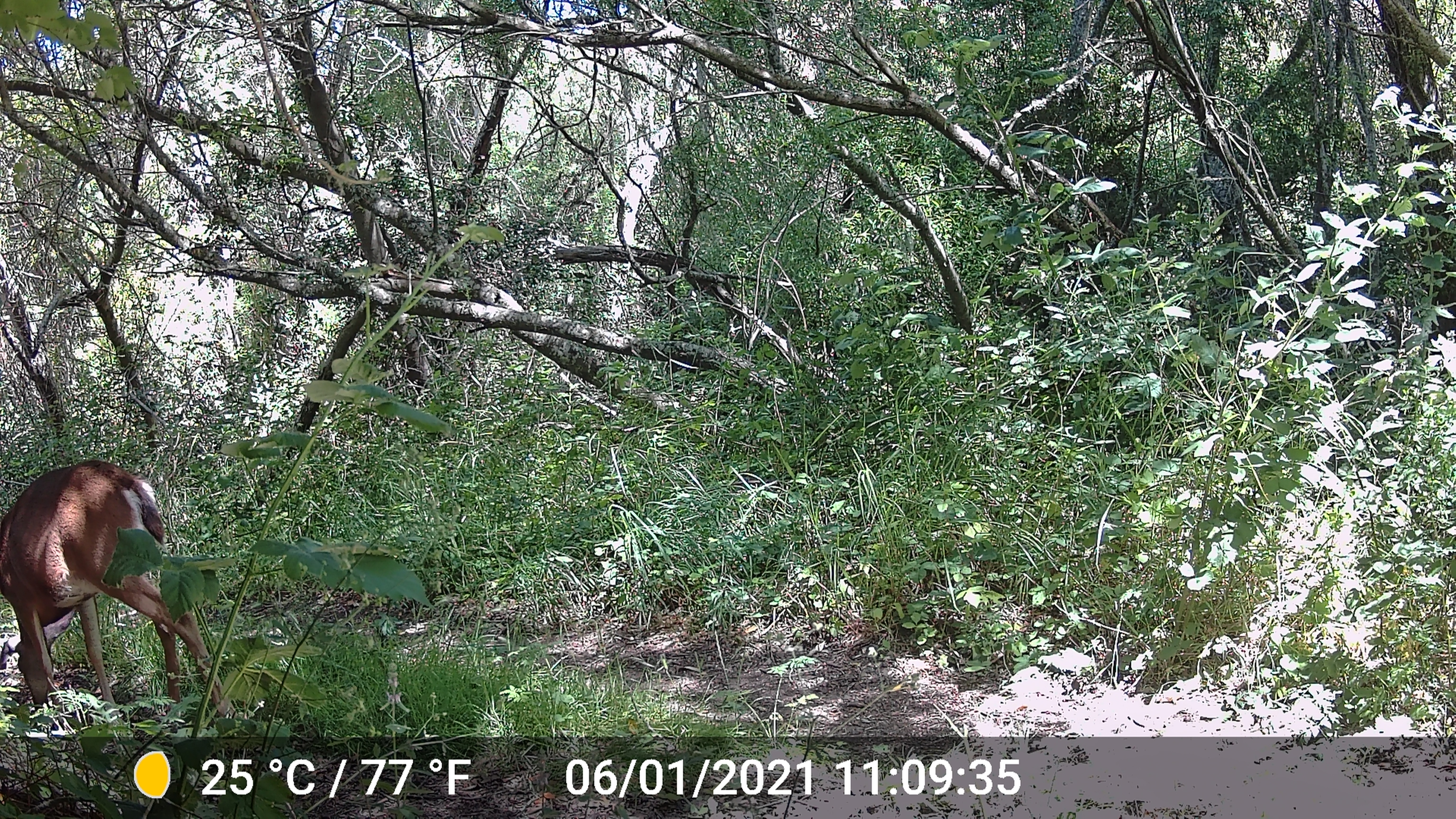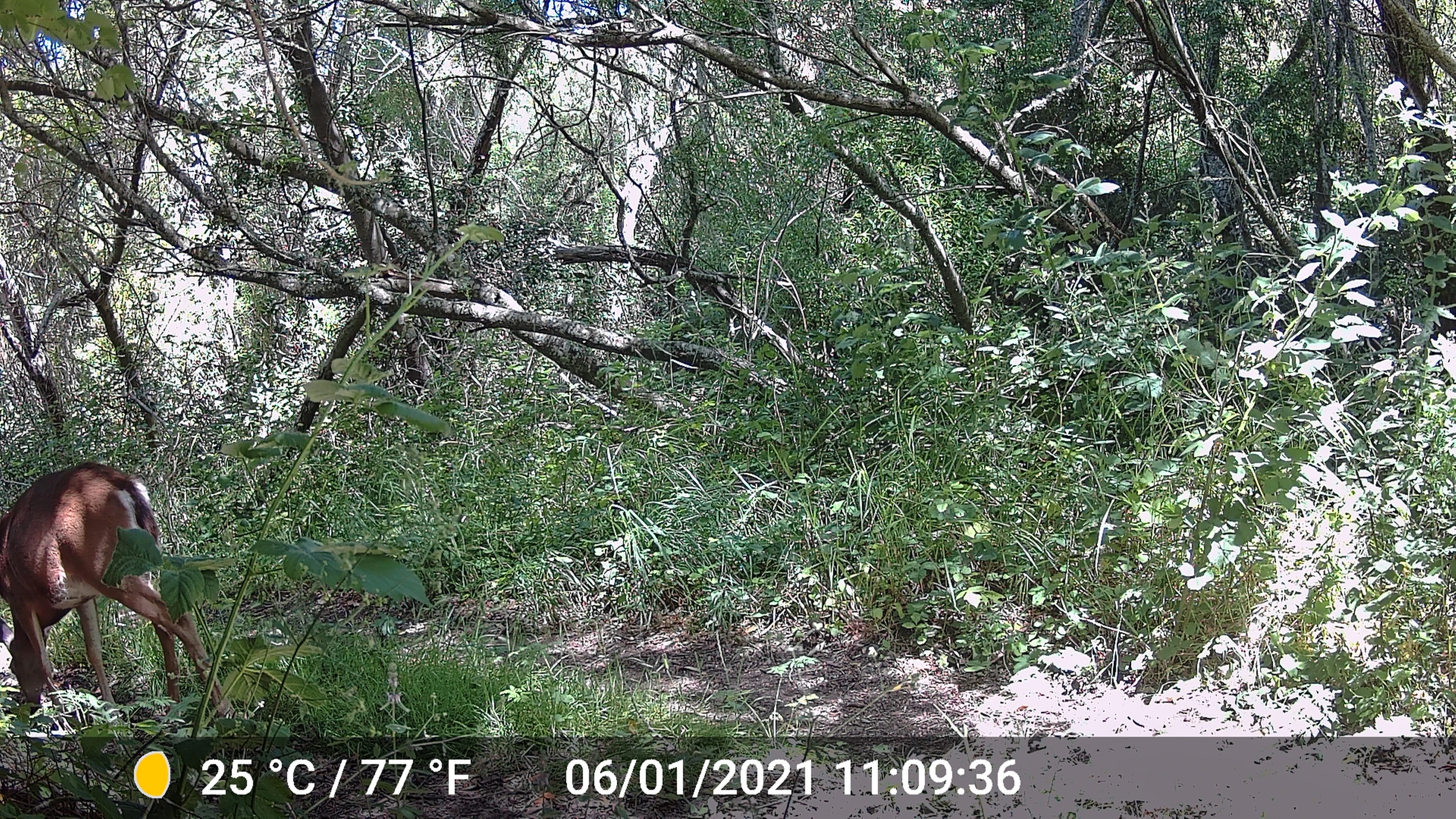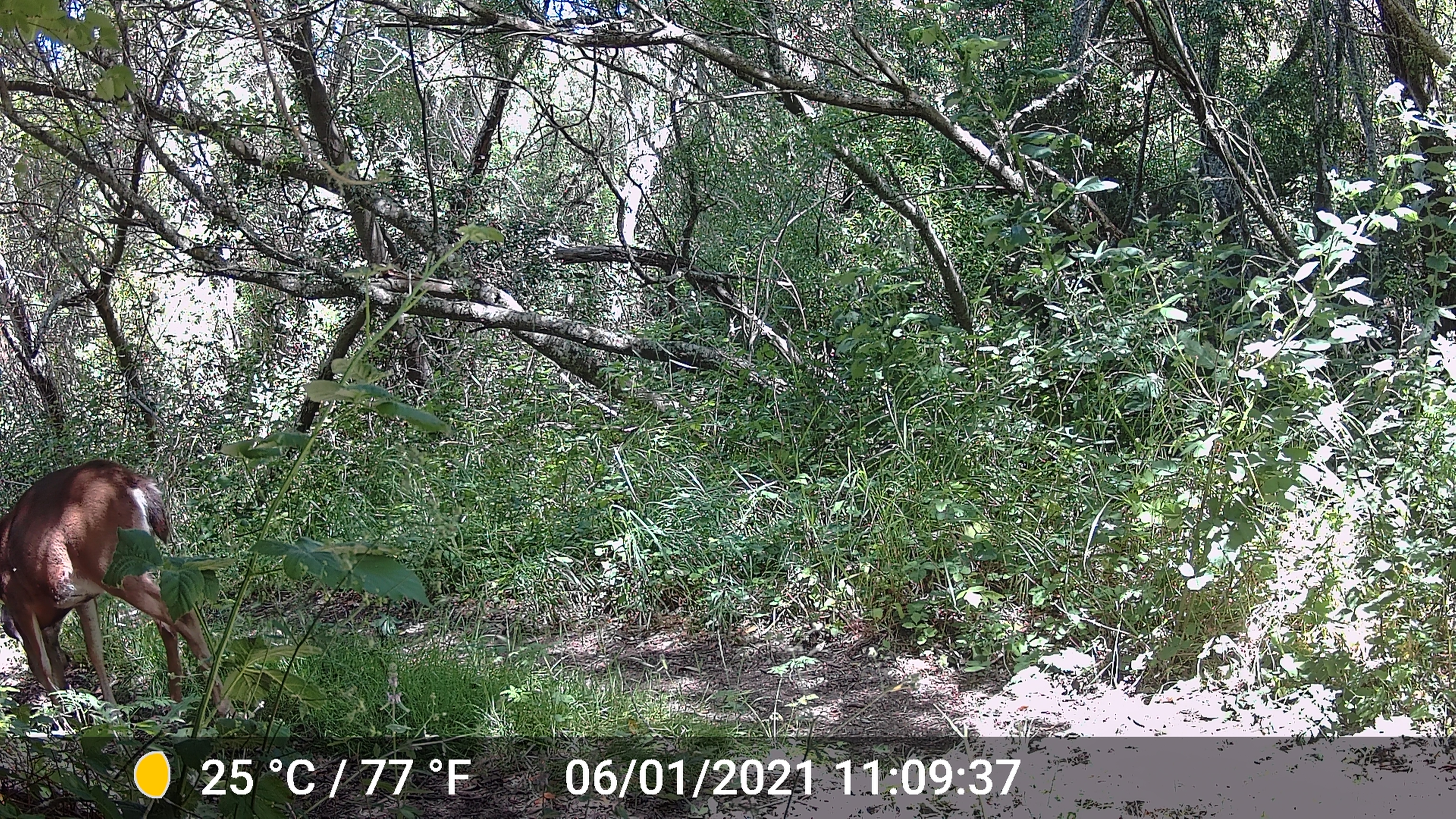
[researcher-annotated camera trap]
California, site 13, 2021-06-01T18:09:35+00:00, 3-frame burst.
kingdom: Animalia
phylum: Chordata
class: Mammalia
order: Artiodactyla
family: Cervidae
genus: Odocoileus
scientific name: Odocoileus hemionus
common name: mule deer